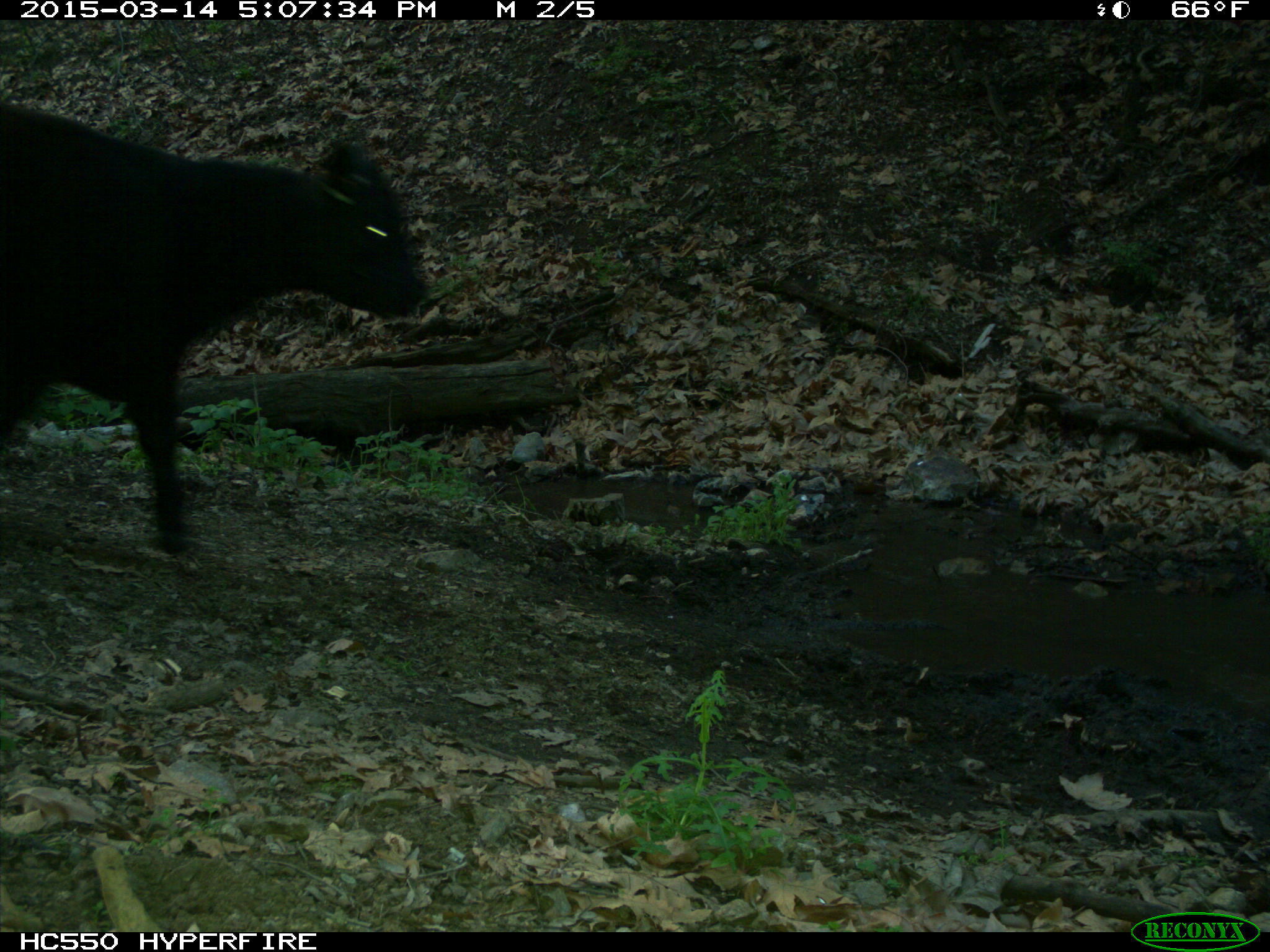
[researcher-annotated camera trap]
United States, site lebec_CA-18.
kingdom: Animalia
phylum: Chordata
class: Mammalia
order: Artiodactyla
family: Bovidae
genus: Bos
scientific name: Bos taurus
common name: domestic cow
Bos taurus (domestic cow).